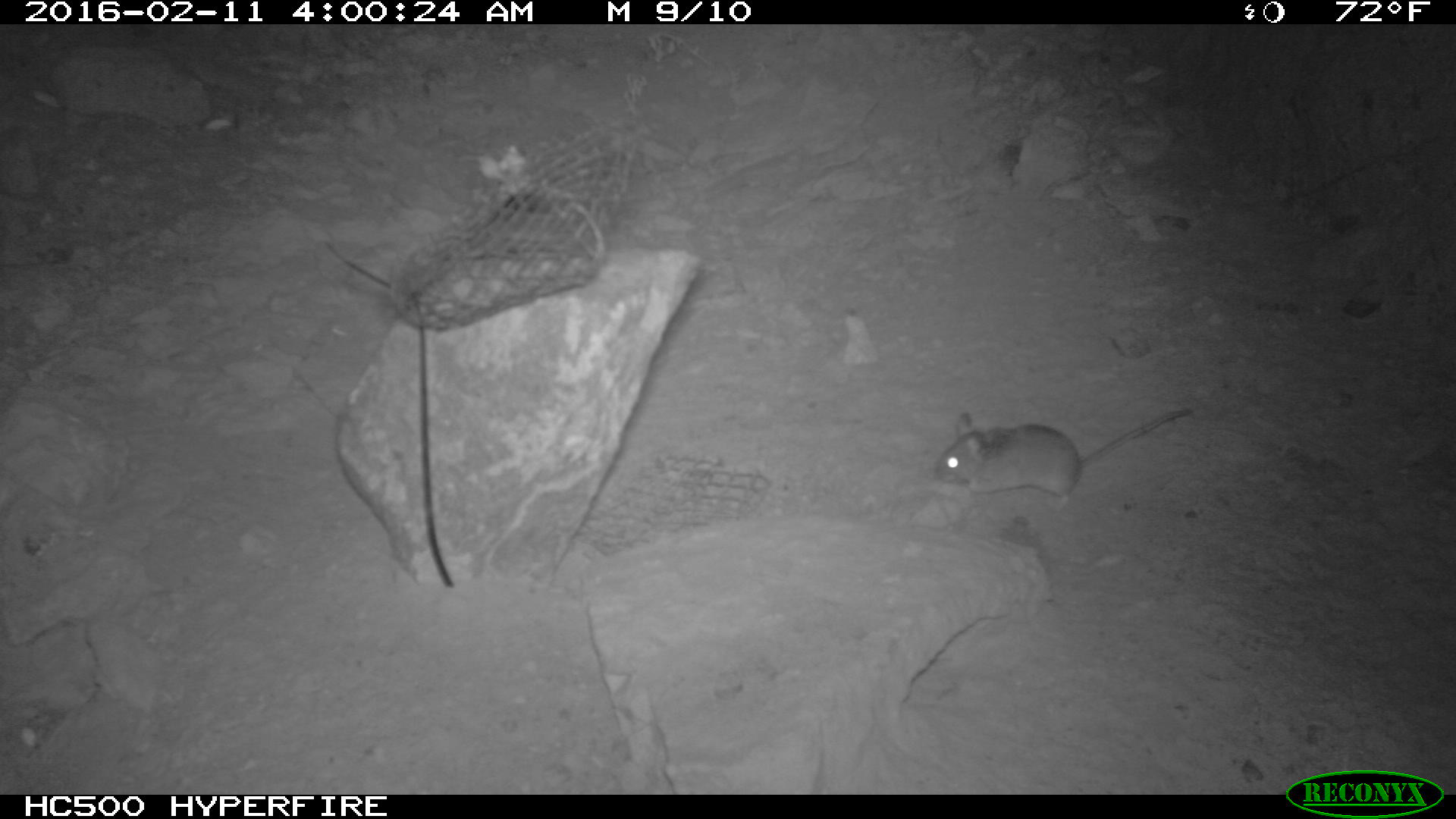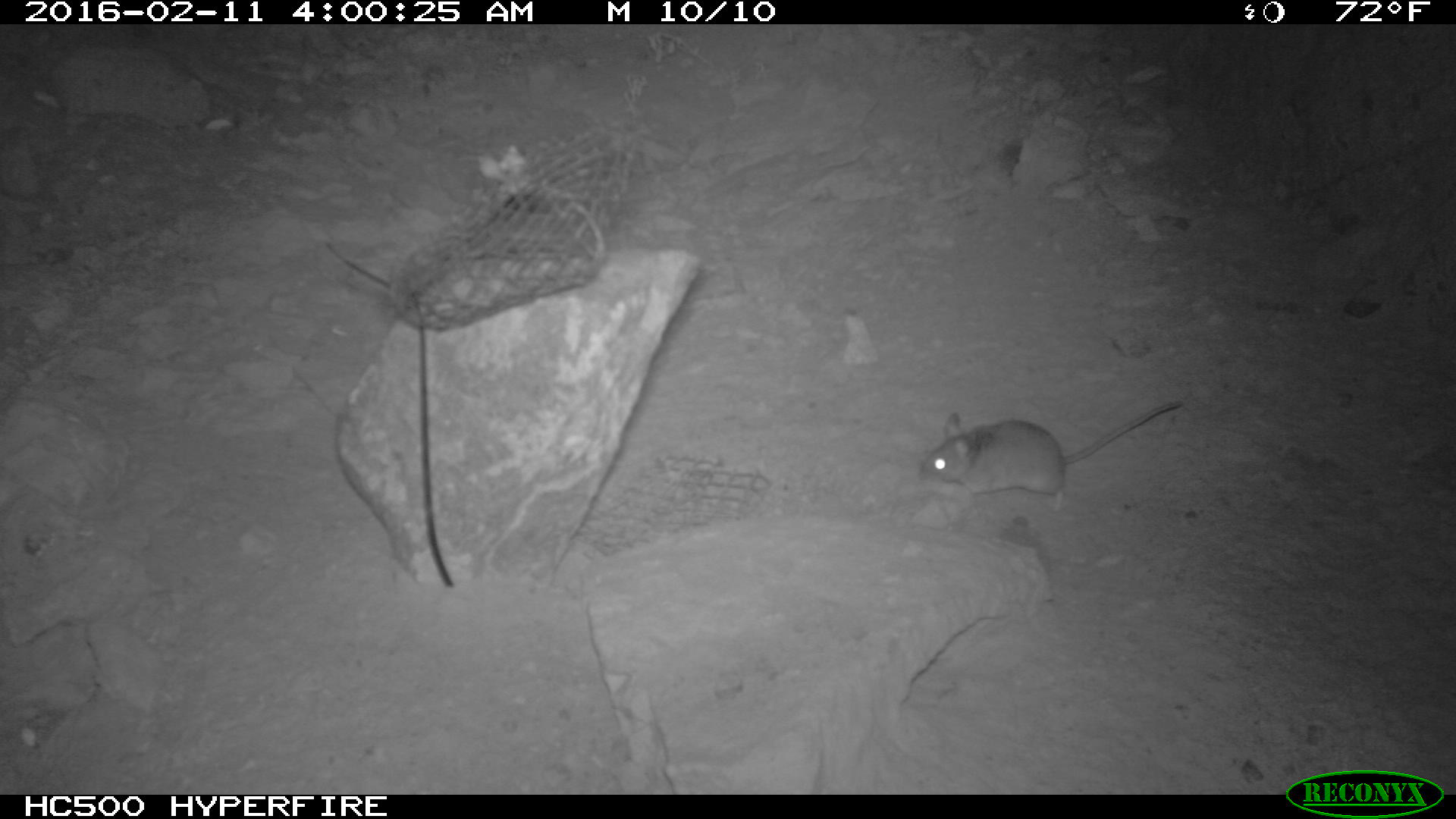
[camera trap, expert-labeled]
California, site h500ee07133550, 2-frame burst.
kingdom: Animalia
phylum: Chordata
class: Mammalia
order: Rodentia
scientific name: Rodentia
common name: rodent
Rodent (Rodentia).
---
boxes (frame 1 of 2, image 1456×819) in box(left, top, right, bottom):
rodent: box(933, 398, 1193, 512)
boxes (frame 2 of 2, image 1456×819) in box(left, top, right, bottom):
rodent: box(918, 400, 1178, 512)